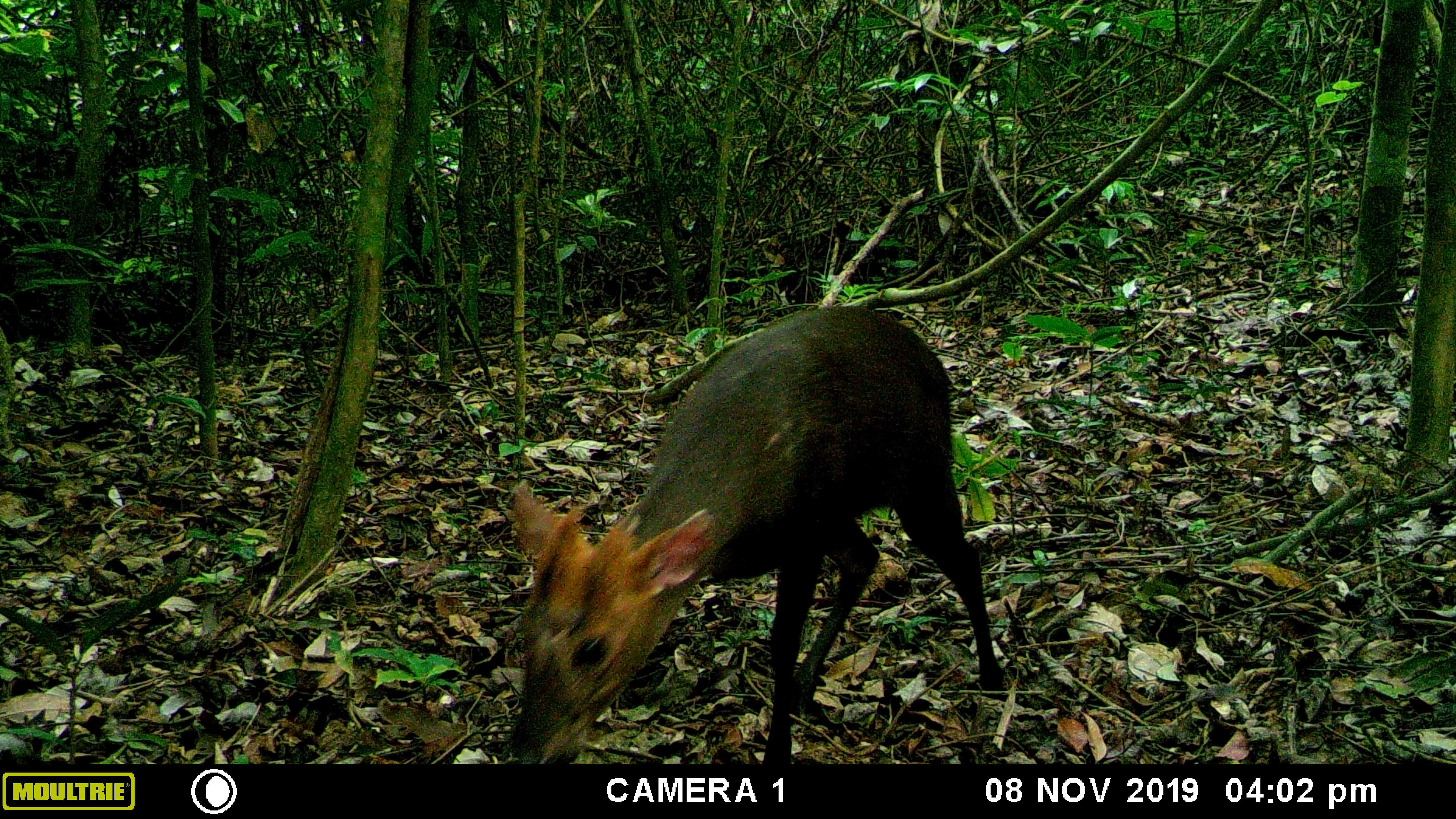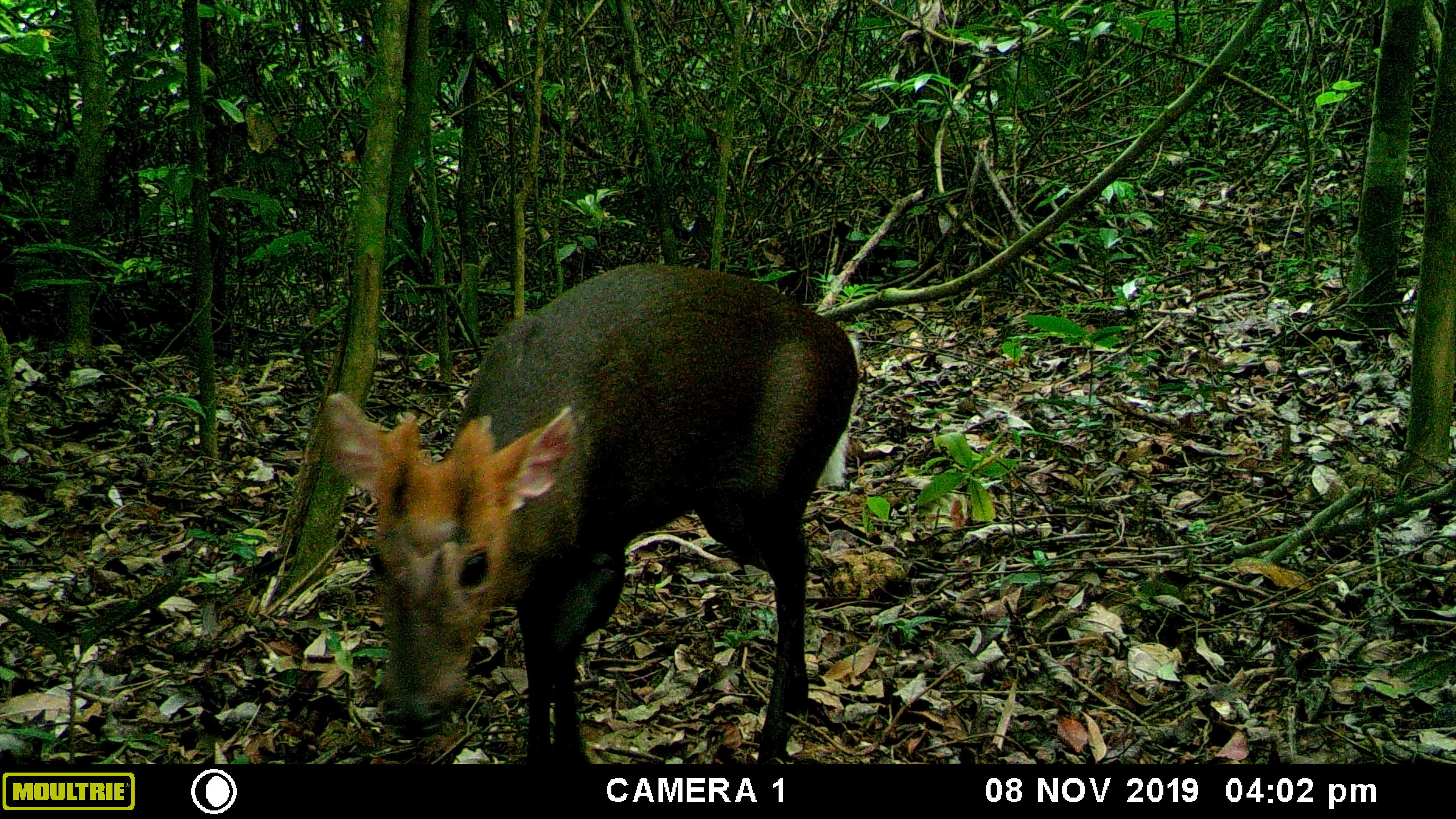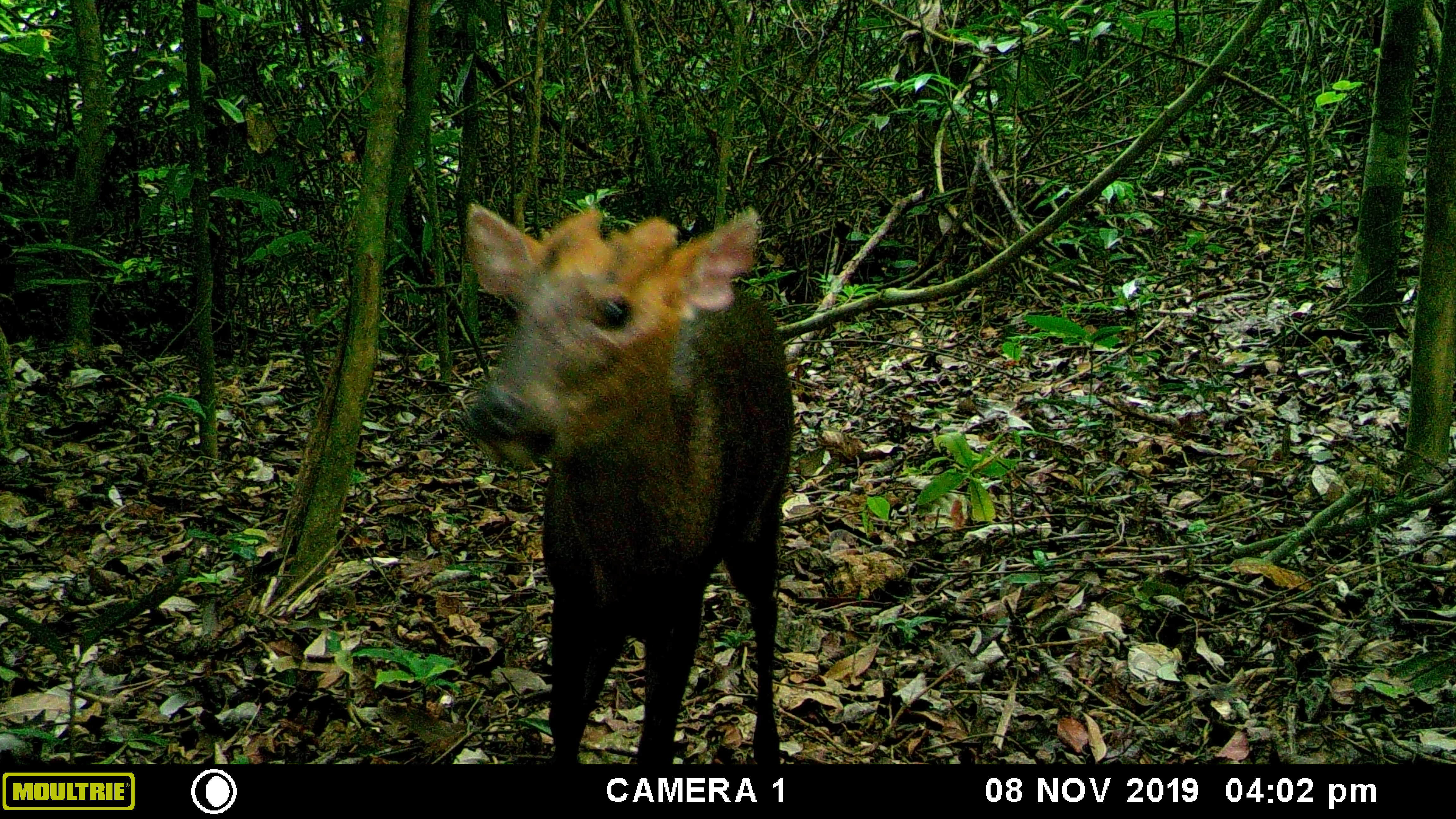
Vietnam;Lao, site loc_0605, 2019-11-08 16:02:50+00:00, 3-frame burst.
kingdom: Animalia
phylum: Chordata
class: Mammalia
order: Artiodactyla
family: Cervidae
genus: Muntiacus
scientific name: Muntiacus rooseveltorum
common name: roosevelt's muntjac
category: roosevelts muntjac group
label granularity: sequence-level